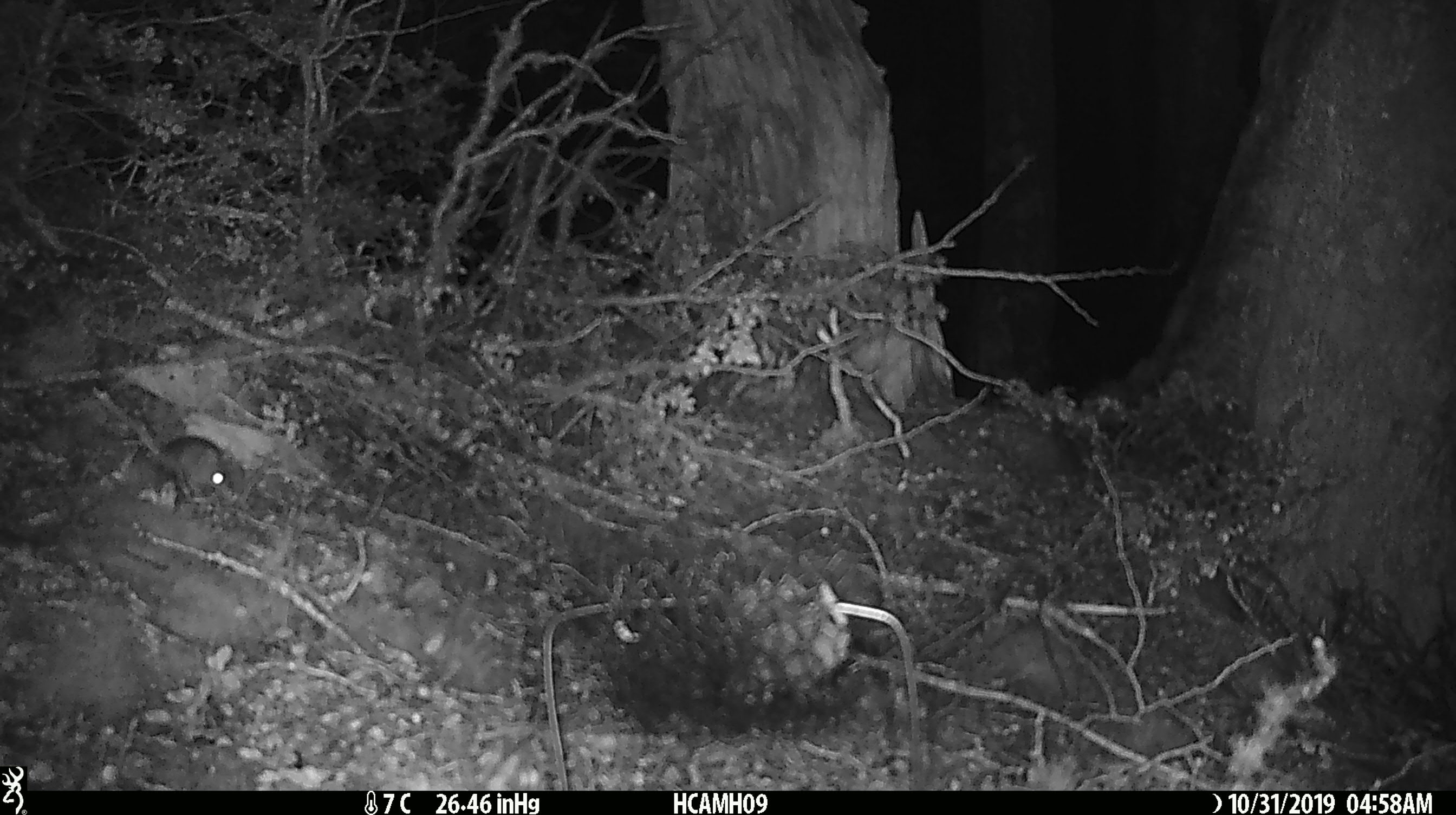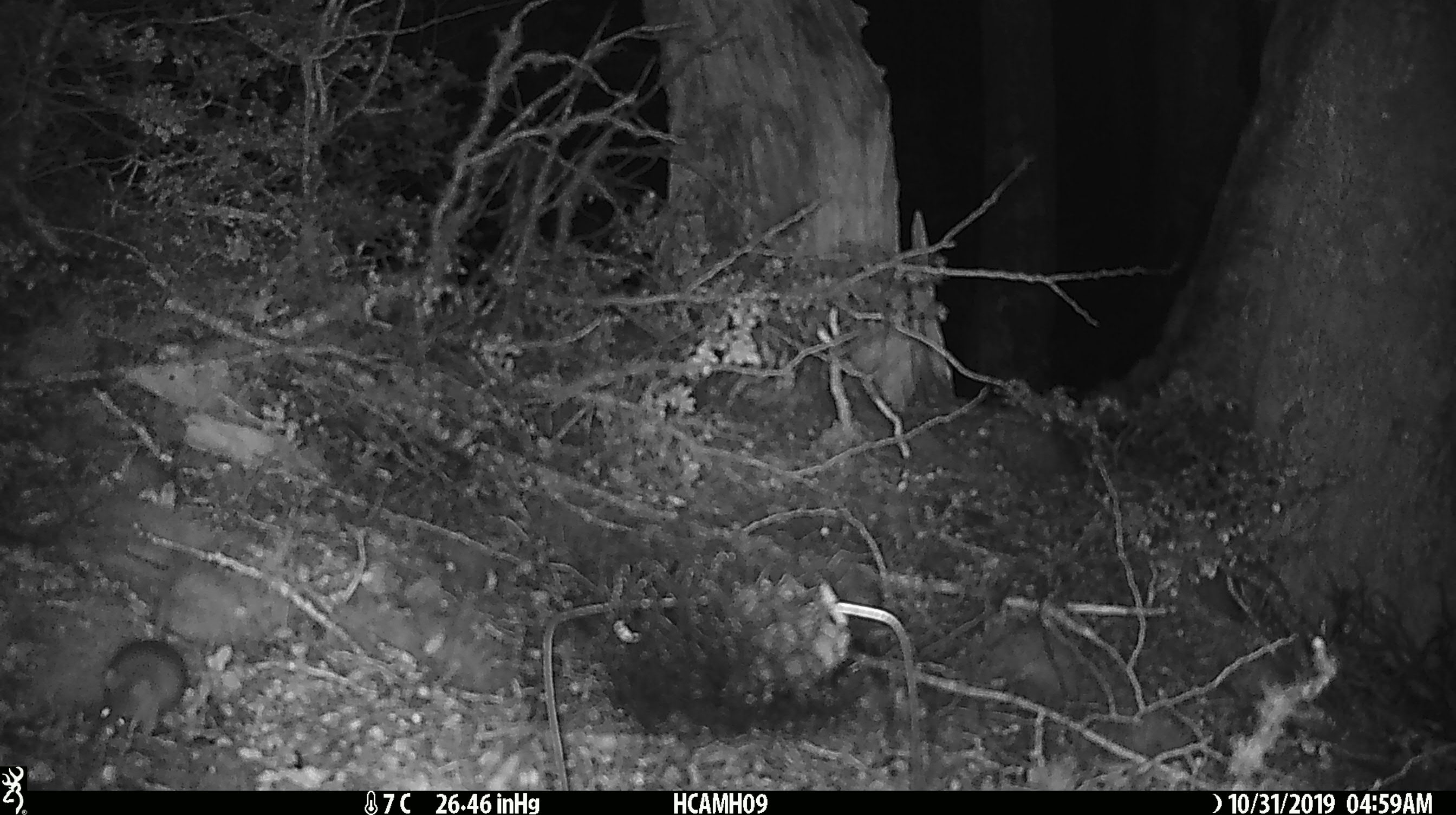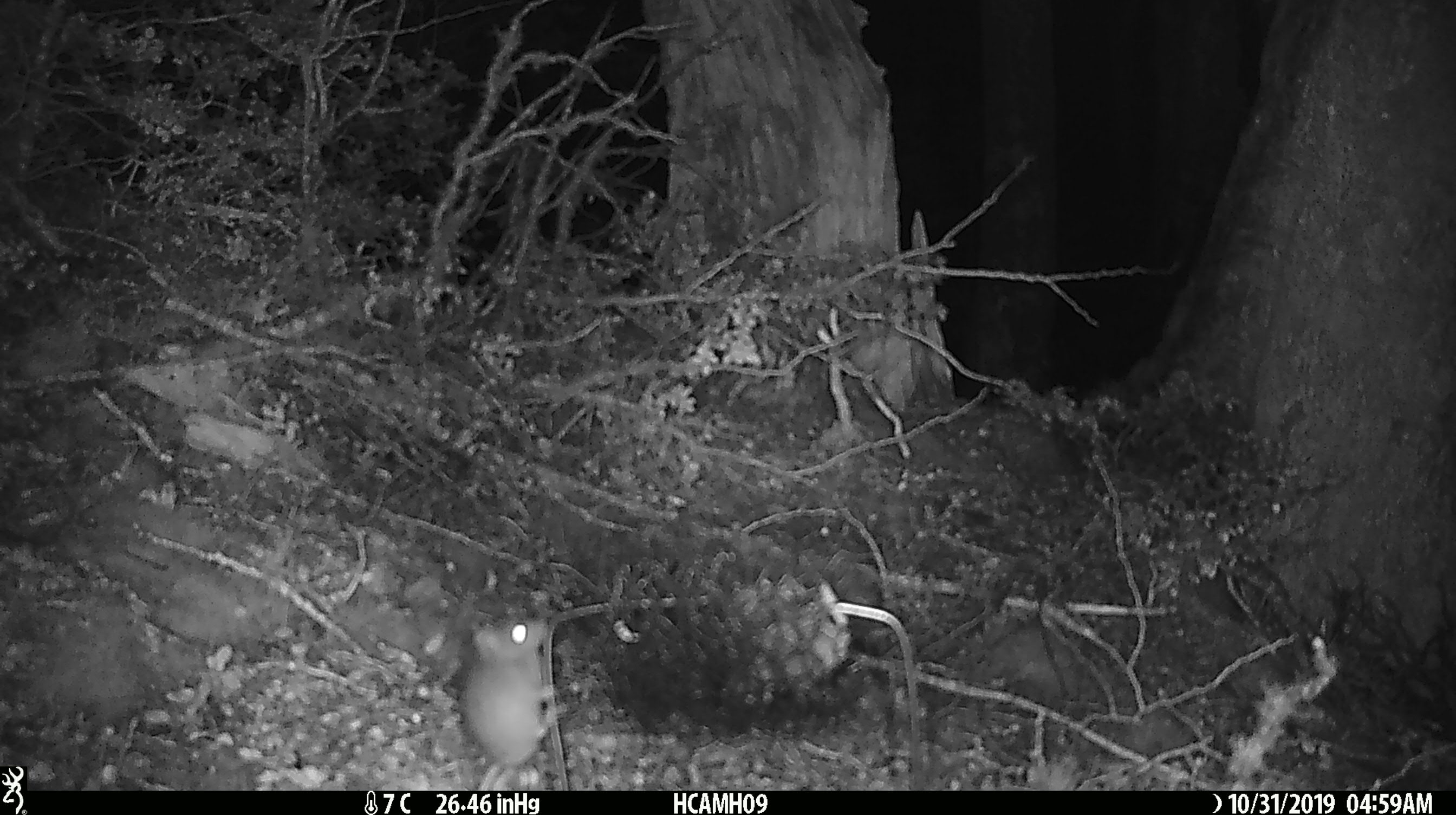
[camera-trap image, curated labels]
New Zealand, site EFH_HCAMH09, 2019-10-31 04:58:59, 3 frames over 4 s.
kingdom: Animalia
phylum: Chordata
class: Mammalia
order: Rodentia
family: Muridae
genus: Mus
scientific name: Mus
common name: mouse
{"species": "mouse (Mus)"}